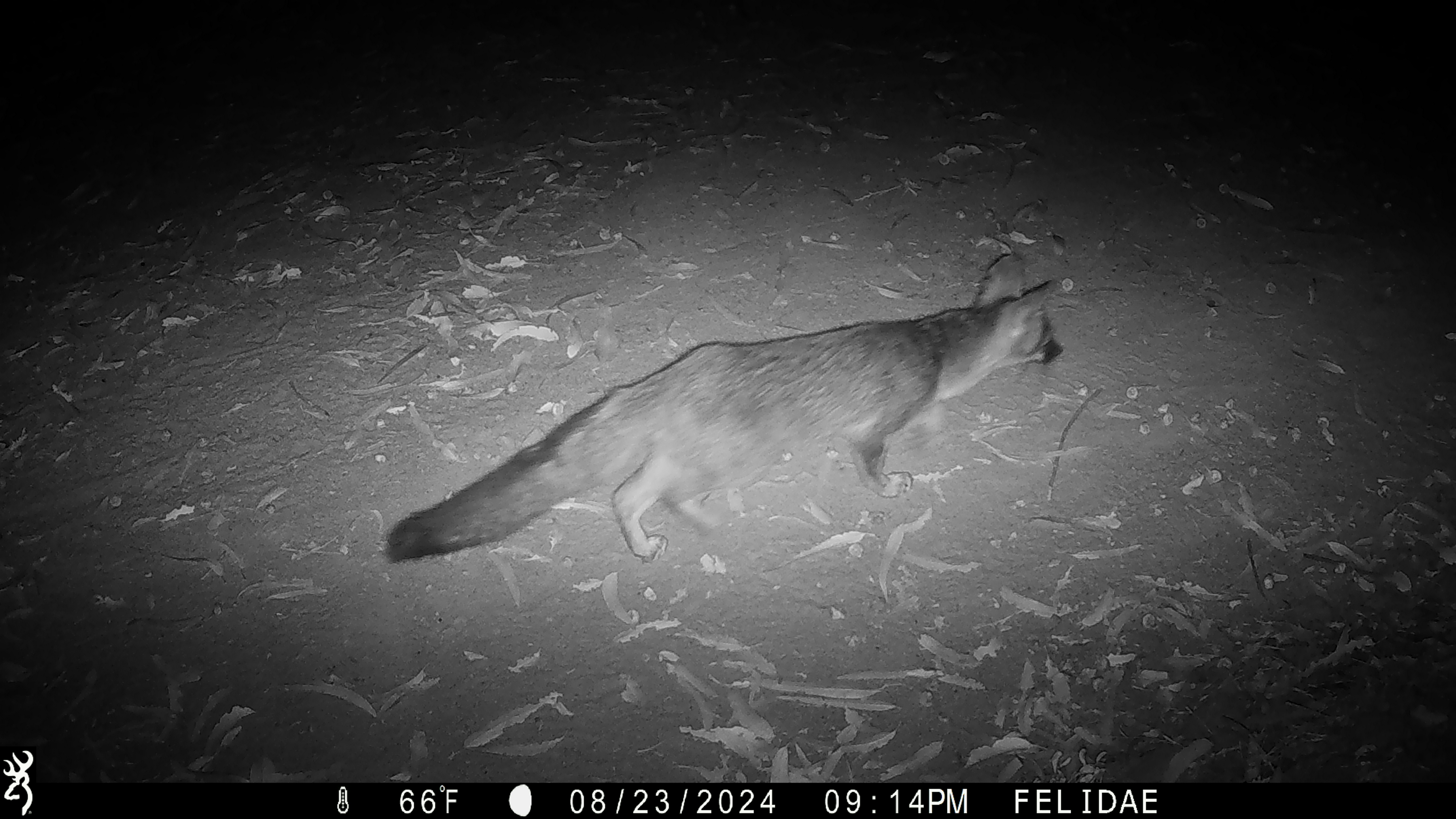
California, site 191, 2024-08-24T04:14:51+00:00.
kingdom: Animalia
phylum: Chordata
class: Mammalia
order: Carnivora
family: Canidae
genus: Urocyon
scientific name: Urocyon cinereoargenteus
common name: gray fox